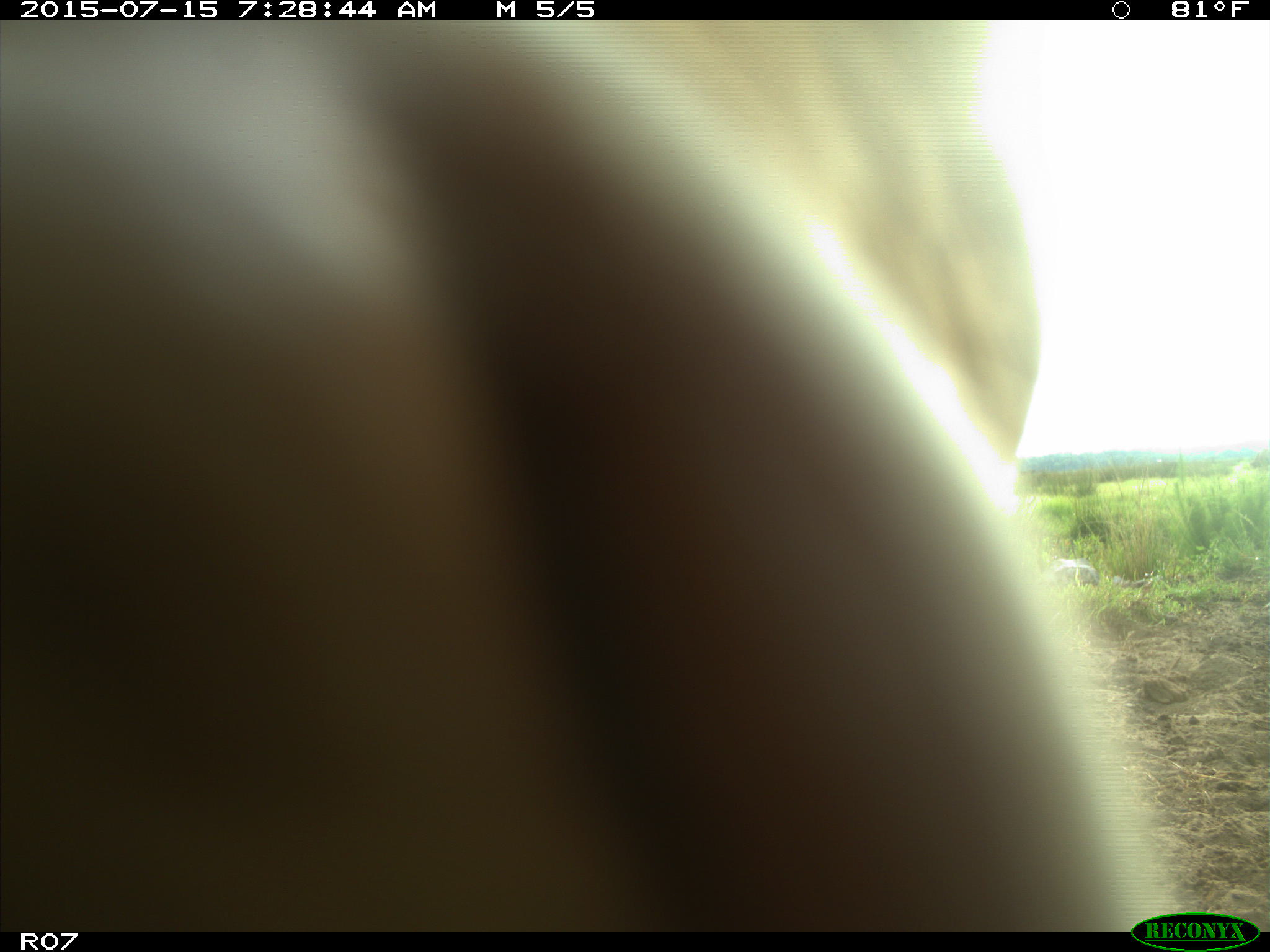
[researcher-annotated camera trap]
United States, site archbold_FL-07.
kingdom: Animalia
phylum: Chordata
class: Mammalia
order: Artiodactyla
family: Bovidae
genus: Bos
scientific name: Bos taurus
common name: domestic cow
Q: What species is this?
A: Bos taurus (domestic cow).